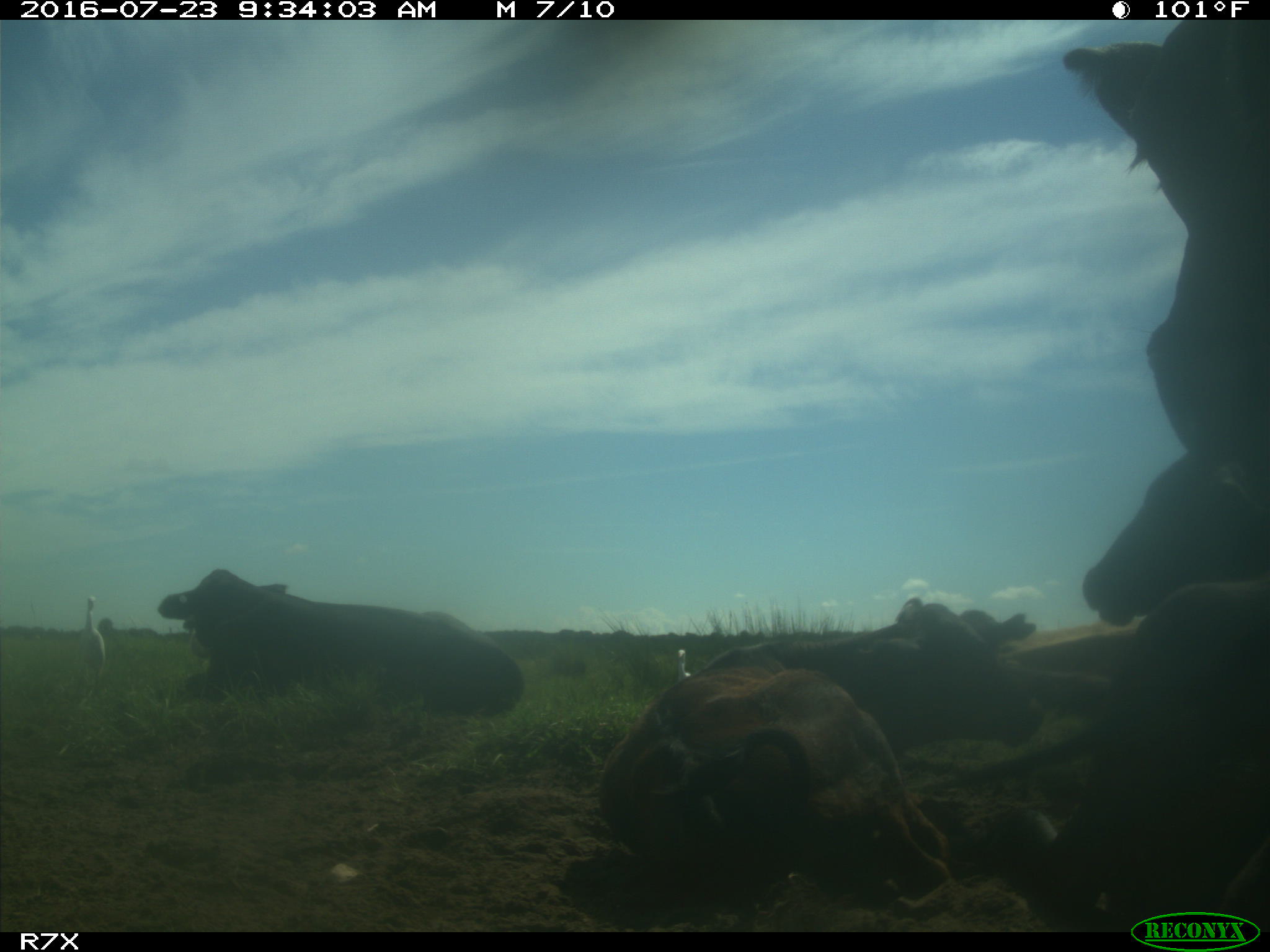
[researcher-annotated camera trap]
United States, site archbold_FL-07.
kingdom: Animalia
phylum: Chordata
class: Mammalia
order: Artiodactyla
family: Bovidae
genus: Bos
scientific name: Bos taurus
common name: domestic cow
Bos taurus (domestic cow).